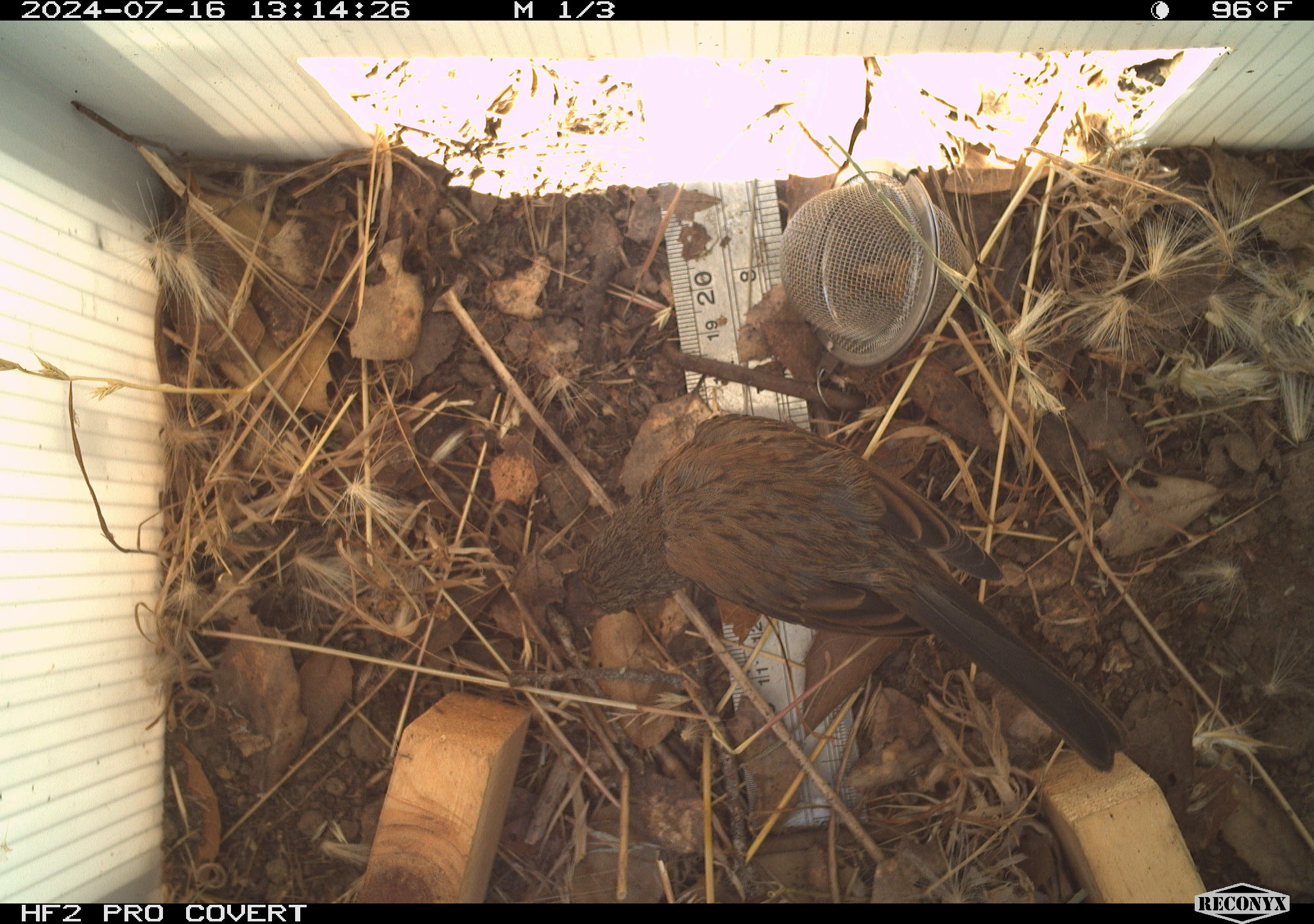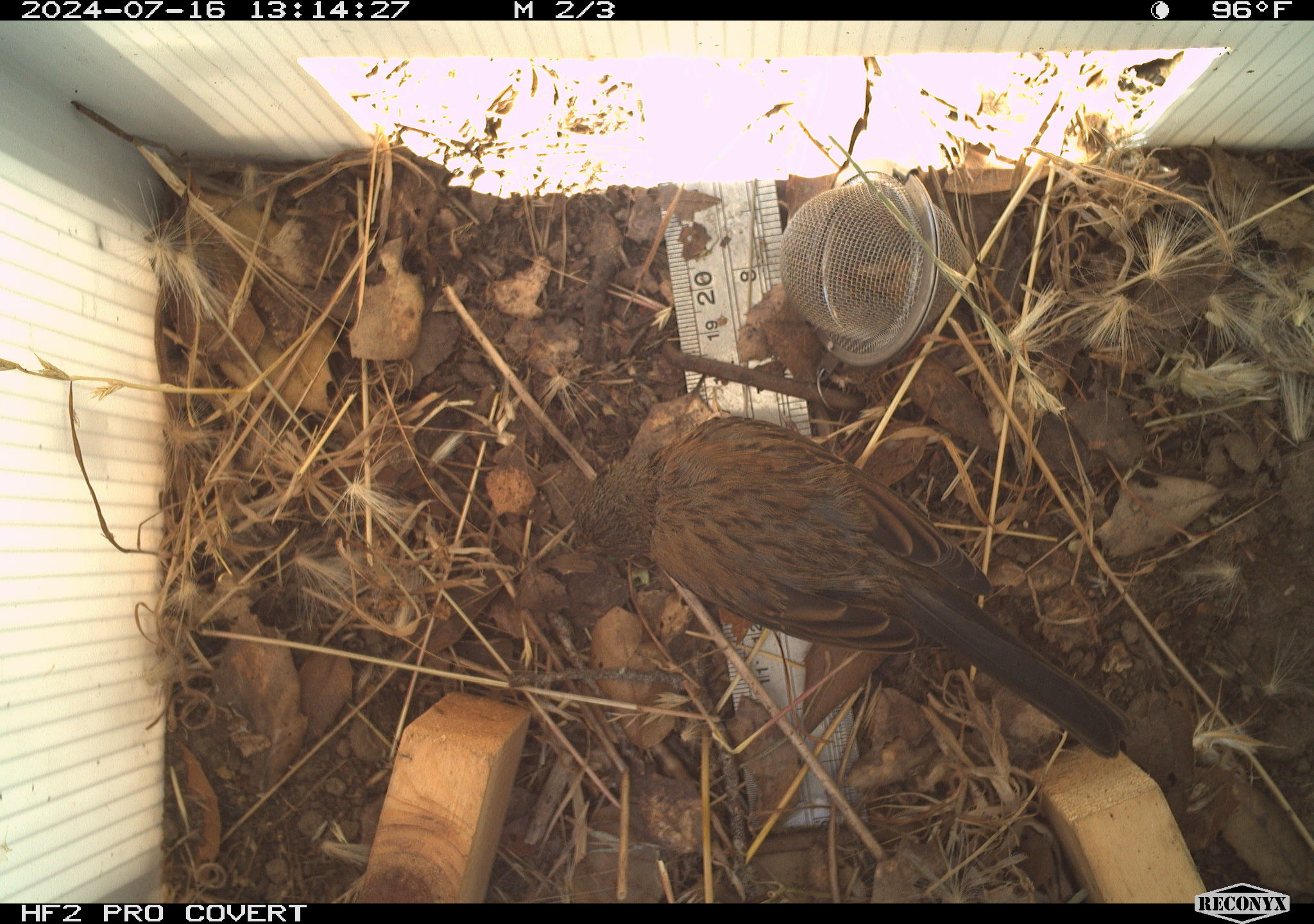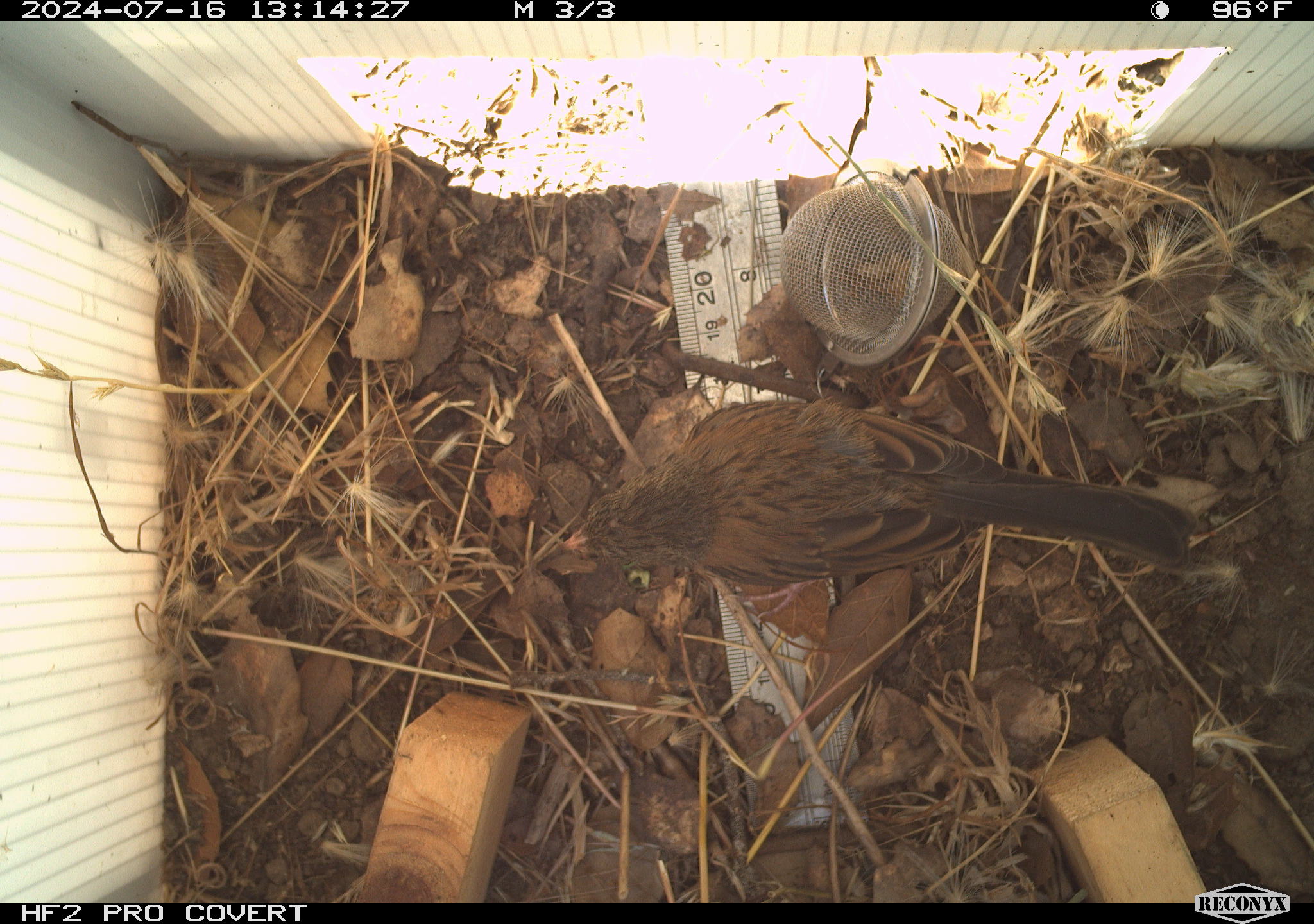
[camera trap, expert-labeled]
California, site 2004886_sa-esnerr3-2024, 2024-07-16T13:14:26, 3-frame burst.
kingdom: Animalia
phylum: Chordata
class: Aves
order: Passeriformes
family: Passeridae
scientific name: Passeridae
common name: old world sparrows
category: passeridae family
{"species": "passeridae family (old world sparrows) (Passeridae)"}